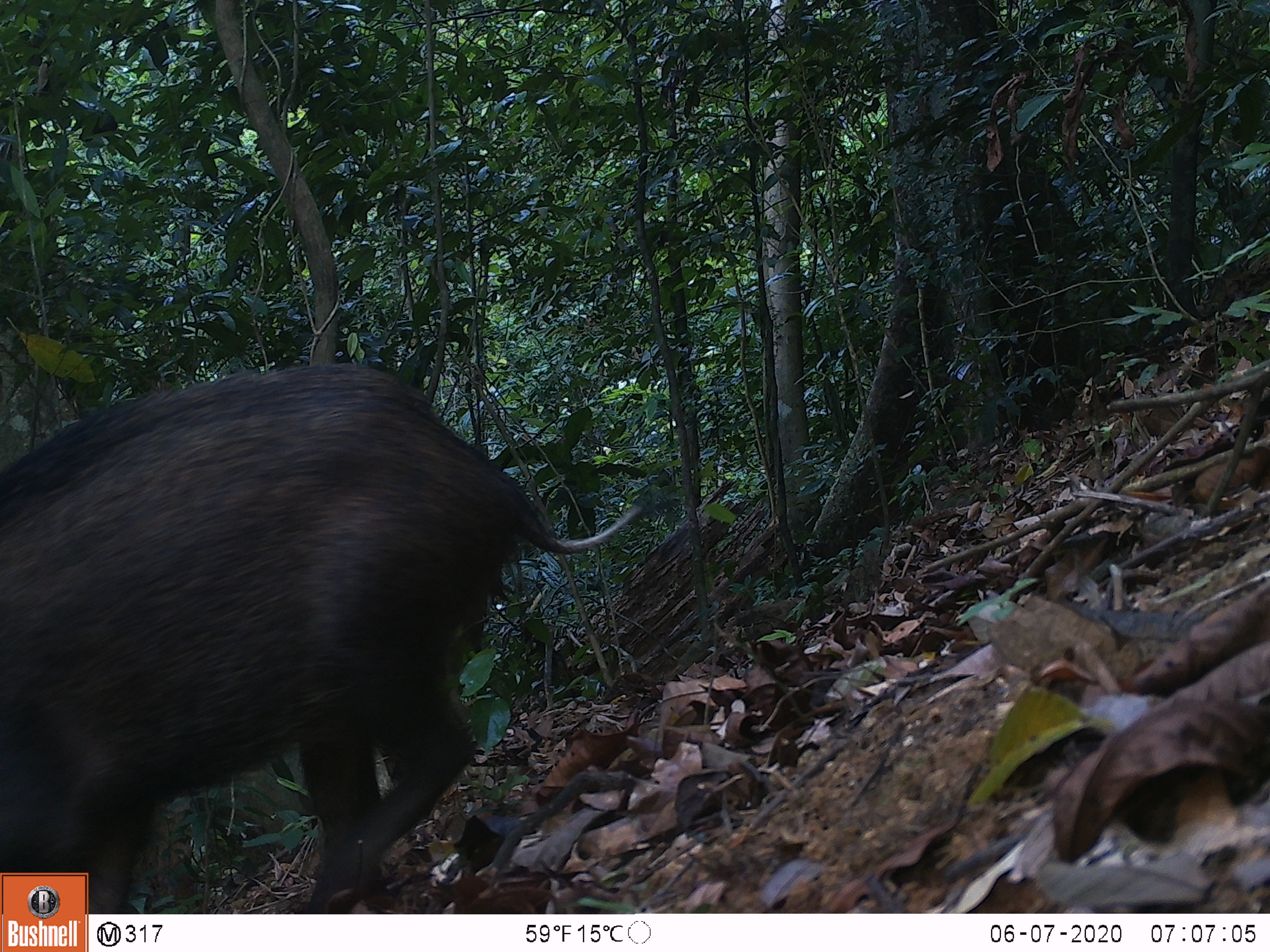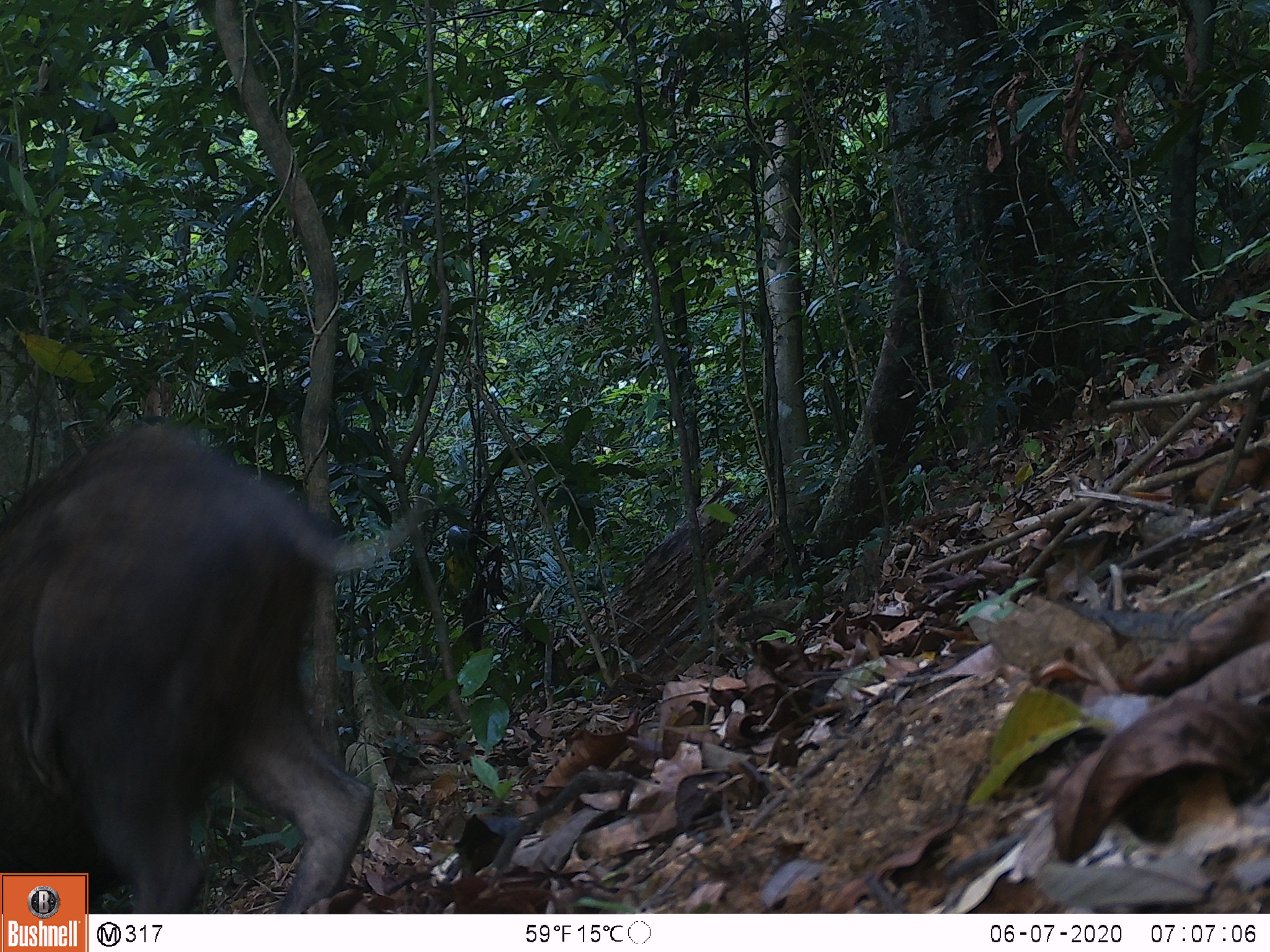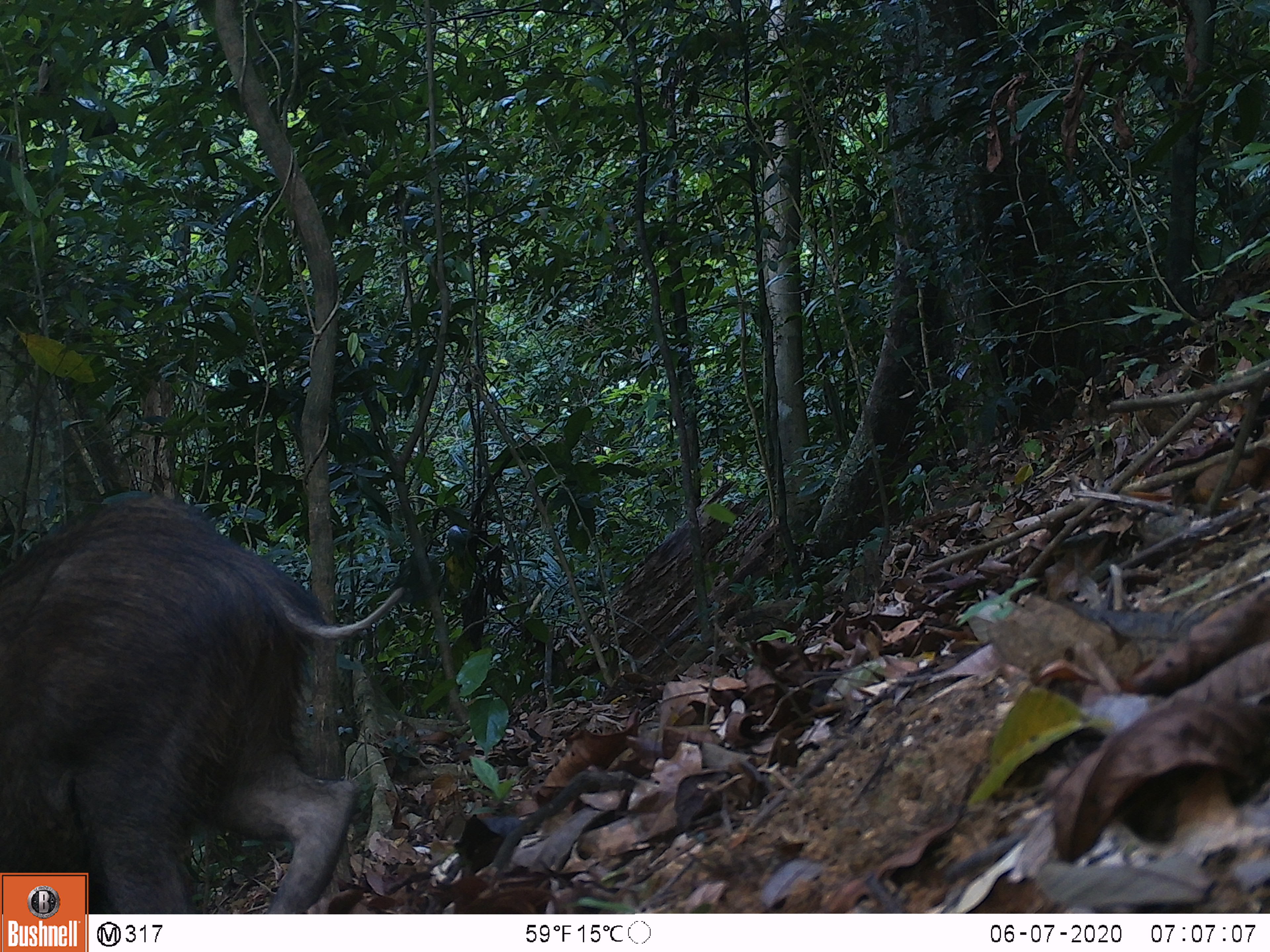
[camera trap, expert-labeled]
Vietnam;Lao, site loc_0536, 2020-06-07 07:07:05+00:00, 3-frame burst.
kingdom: Animalia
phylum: Chordata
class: Mammalia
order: Artiodactyla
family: Suidae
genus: Sus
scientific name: Sus scrofa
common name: eurasian wild pig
Eurasian wild pig (Sus scrofa). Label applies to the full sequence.